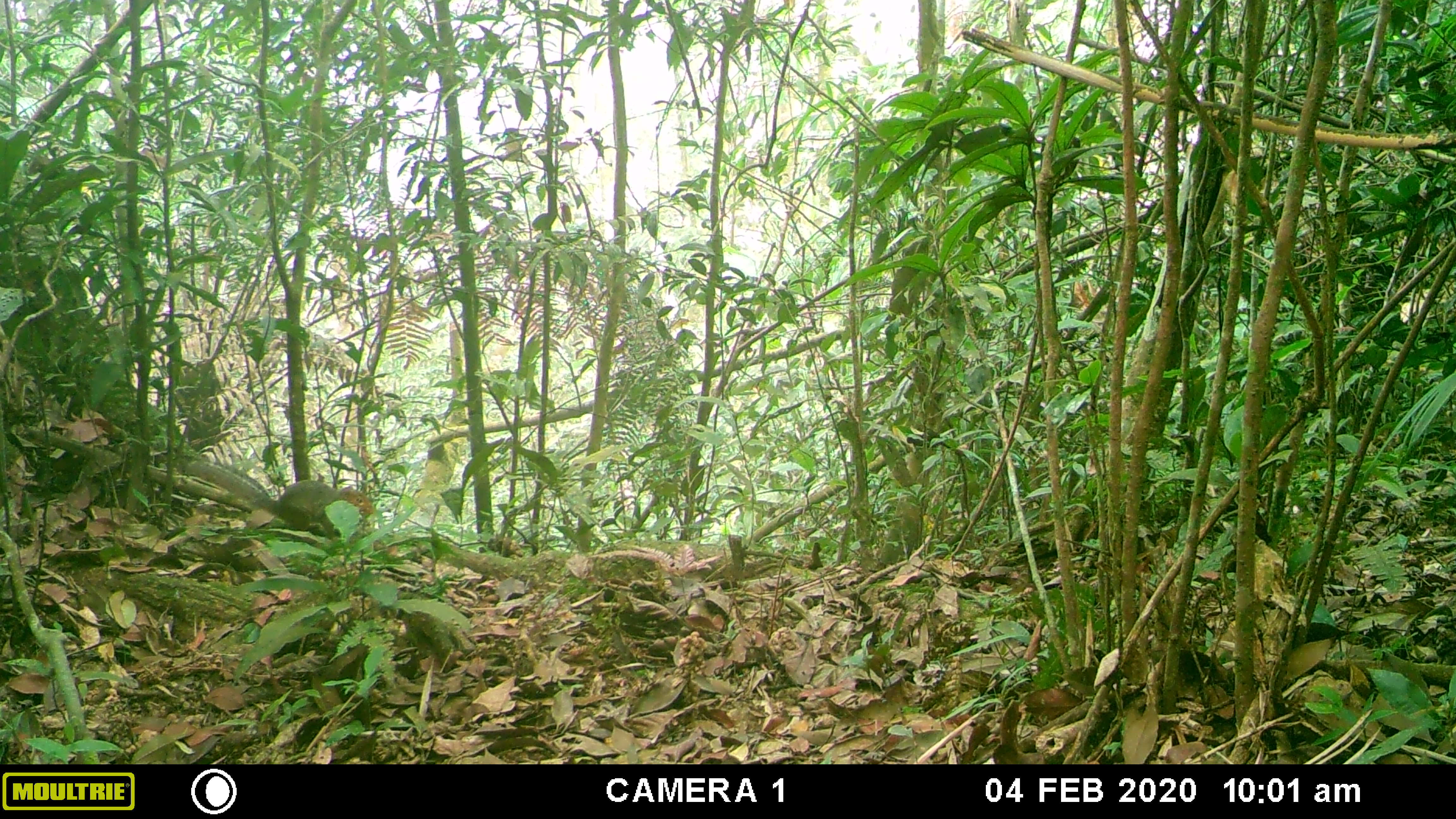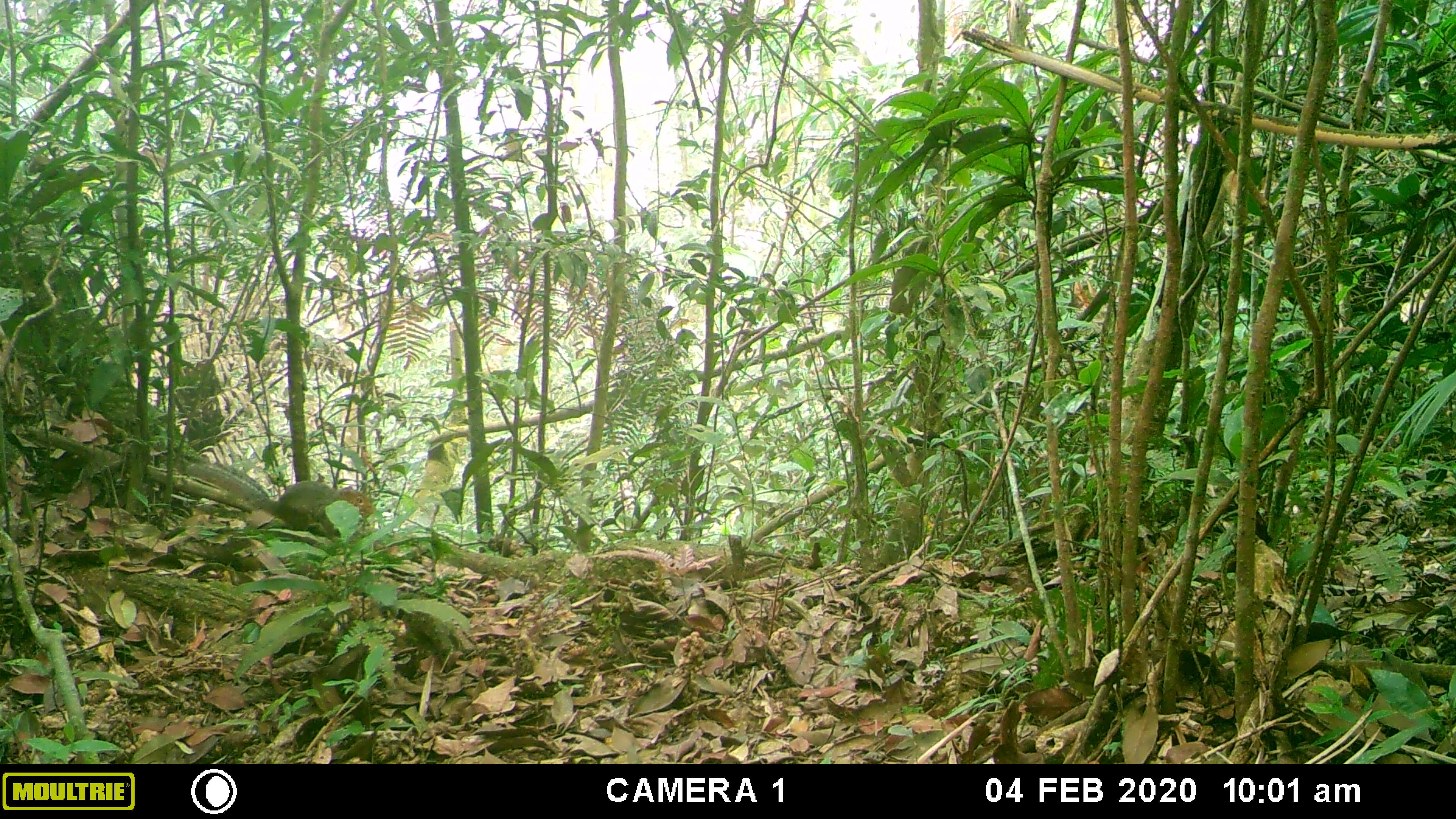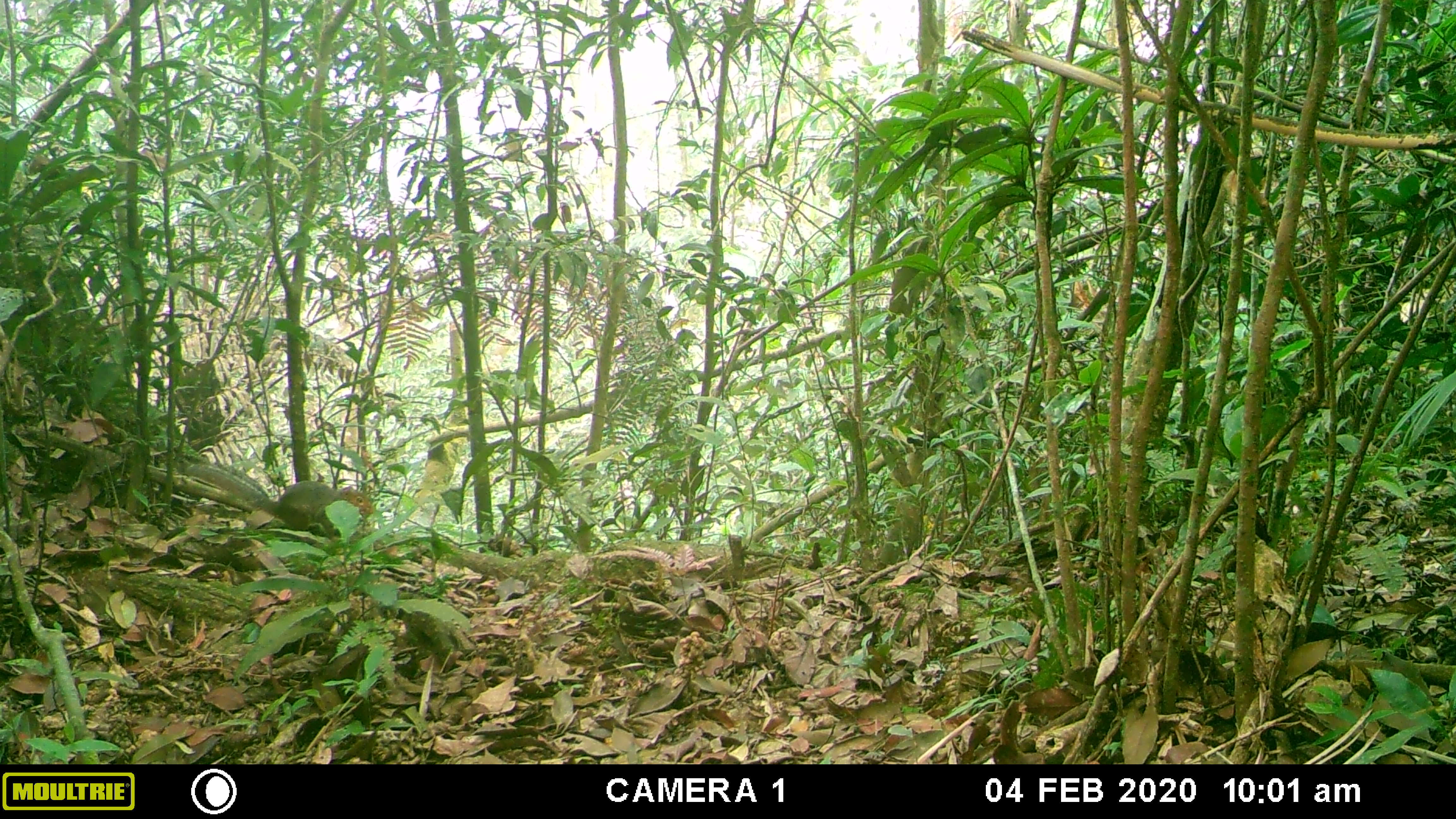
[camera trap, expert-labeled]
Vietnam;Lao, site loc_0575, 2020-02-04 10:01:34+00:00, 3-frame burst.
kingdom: Animalia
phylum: Chordata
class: Mammalia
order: Rodentia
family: Sciuridae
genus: Dremomys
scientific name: Dremomys rufigenis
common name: red-cheeked squirrel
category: red cheeked squirrel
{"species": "red cheeked squirrel (red-cheeked squirrel) (Dremomys rufigenis)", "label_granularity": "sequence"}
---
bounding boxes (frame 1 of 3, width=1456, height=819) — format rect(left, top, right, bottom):
red cheeked squirrel: rect(186, 459, 373, 538)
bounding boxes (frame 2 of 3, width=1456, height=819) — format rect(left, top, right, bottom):
red cheeked squirrel: rect(186, 459, 373, 538)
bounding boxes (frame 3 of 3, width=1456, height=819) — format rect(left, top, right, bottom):
red cheeked squirrel: rect(186, 462, 373, 538)